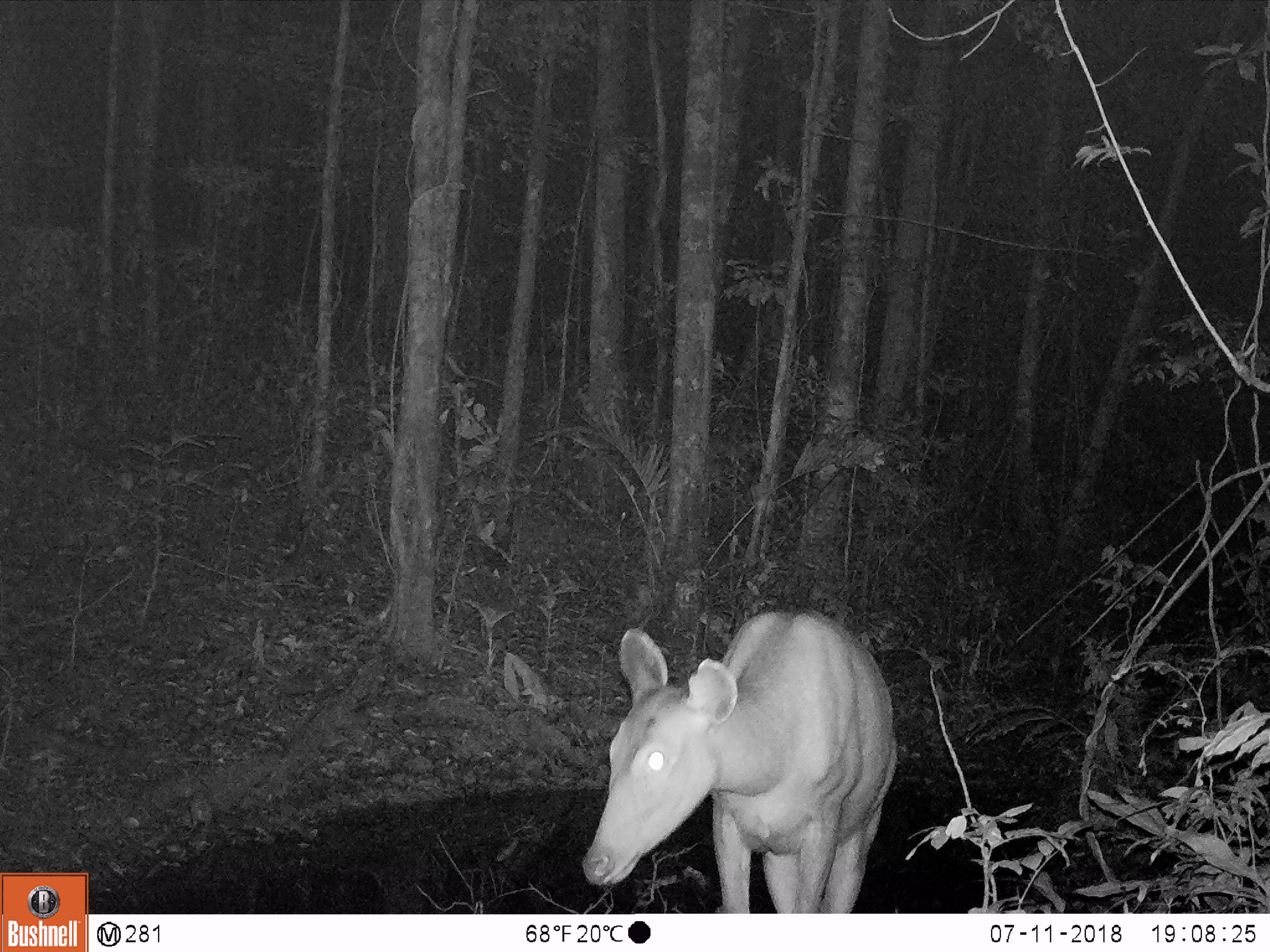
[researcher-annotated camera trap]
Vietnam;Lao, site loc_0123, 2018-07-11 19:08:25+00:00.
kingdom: Animalia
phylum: Chordata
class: Mammalia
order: Artiodactyla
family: Cervidae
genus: Rusa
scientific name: Rusa unicolor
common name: sambar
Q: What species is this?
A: Sambar (Rusa unicolor).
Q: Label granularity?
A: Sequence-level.